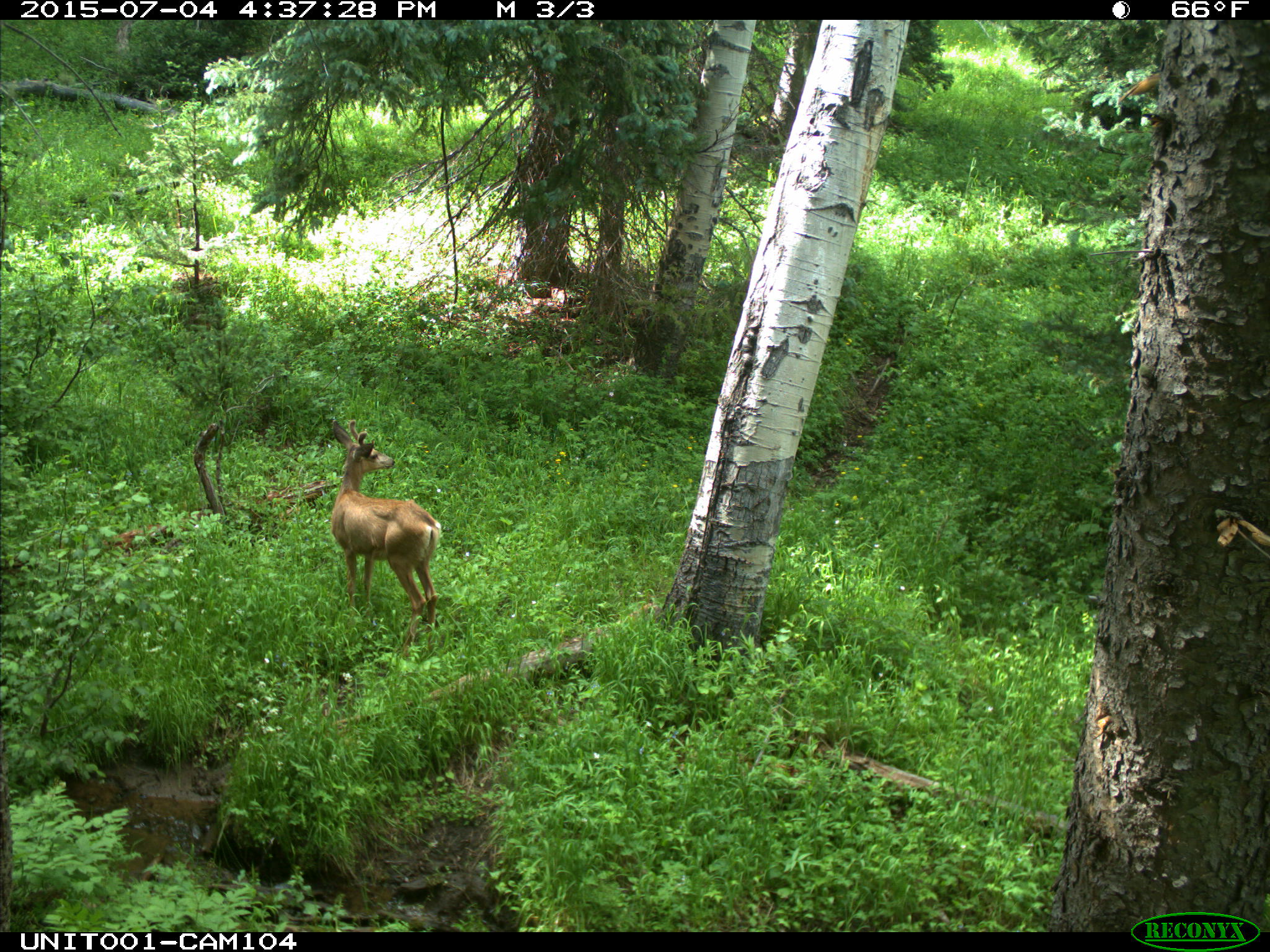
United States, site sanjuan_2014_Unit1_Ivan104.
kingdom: Animalia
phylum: Chordata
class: Mammalia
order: Artiodactyla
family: Cervidae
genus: Odocoileus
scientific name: Odocoileus hemionus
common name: mule deer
Odocoileus hemionus (mule deer).